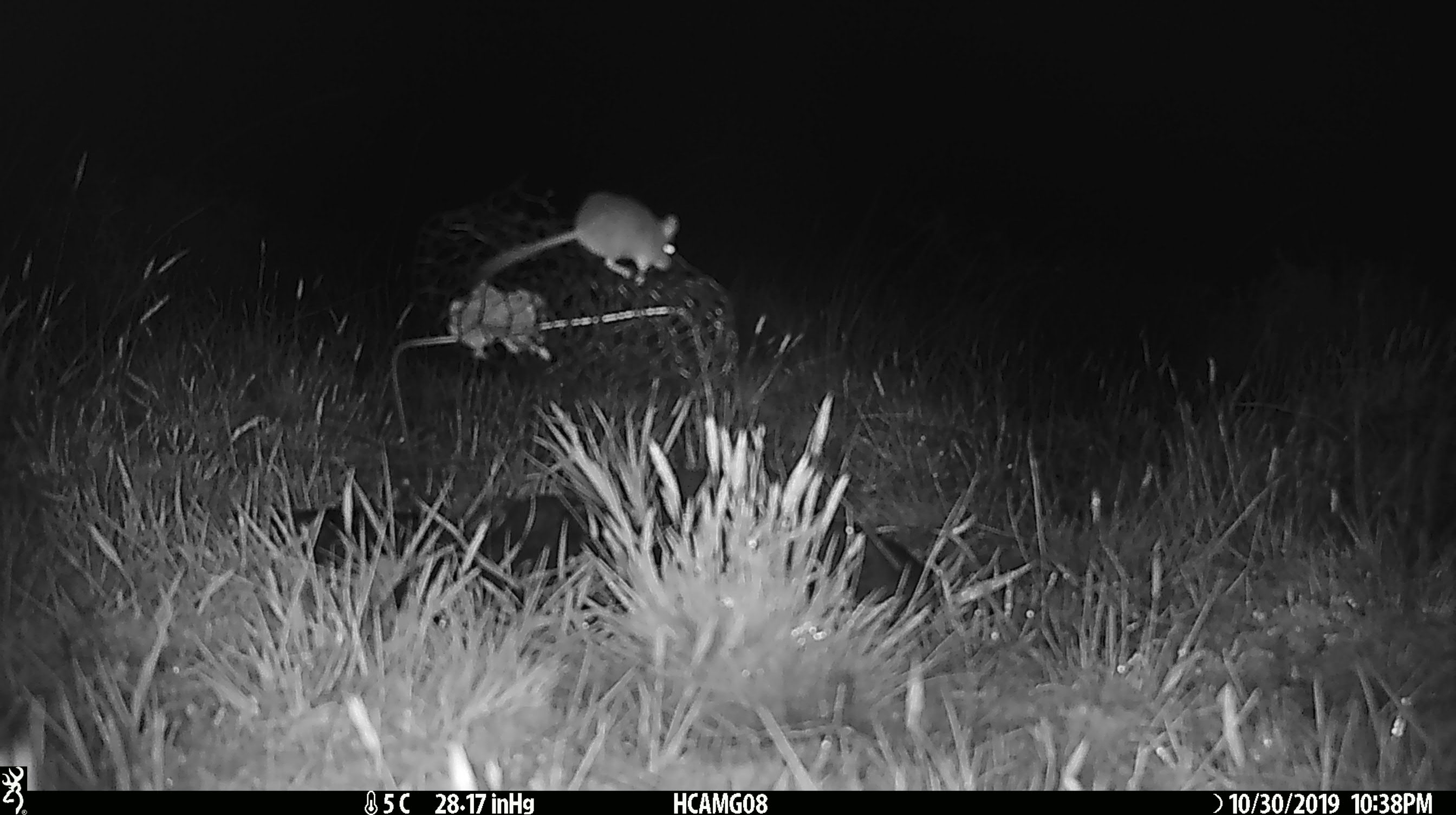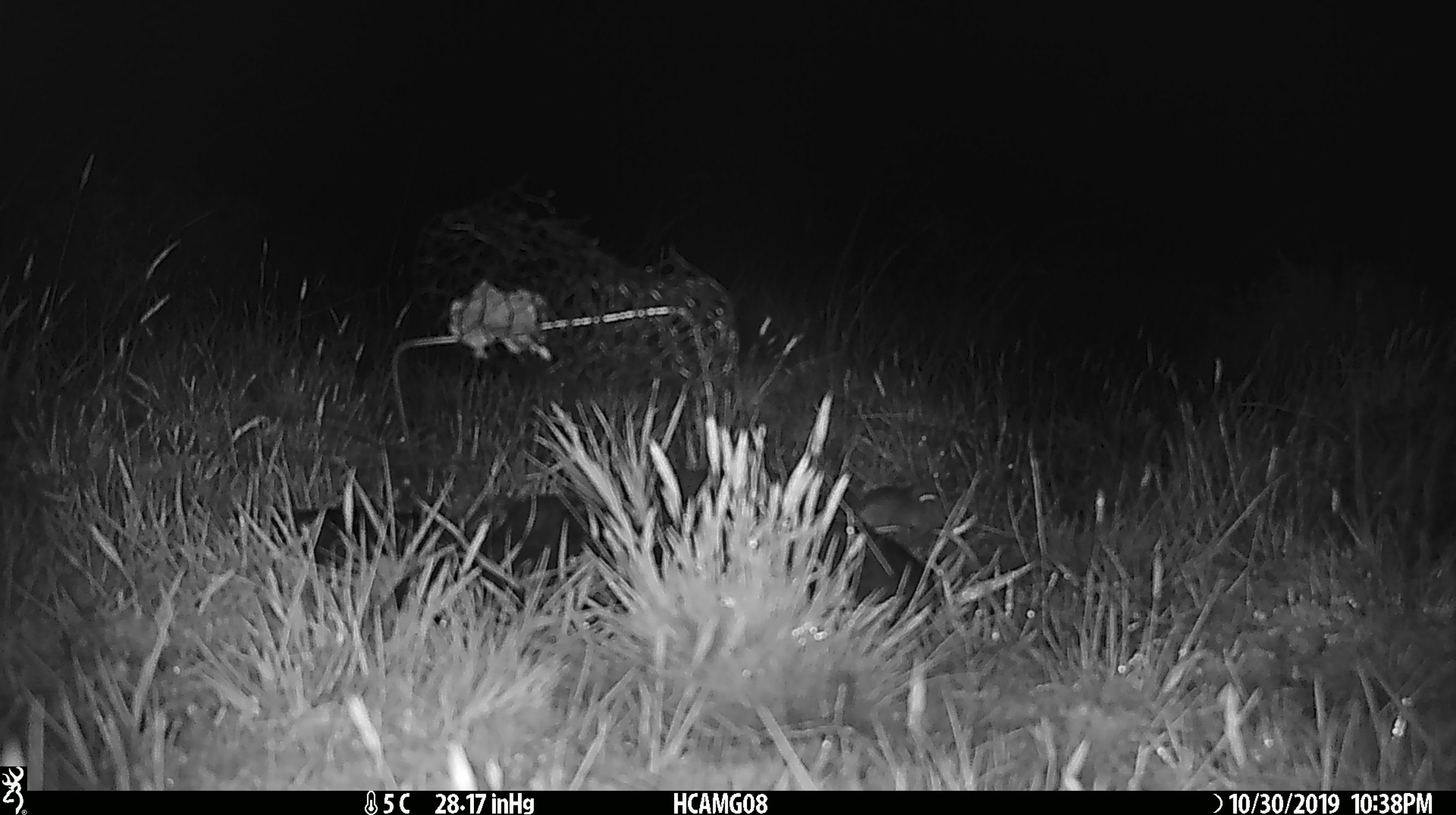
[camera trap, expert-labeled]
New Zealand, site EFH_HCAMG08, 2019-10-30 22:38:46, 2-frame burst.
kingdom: Animalia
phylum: Chordata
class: Mammalia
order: Rodentia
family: Muridae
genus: Mus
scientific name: Mus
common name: mouse